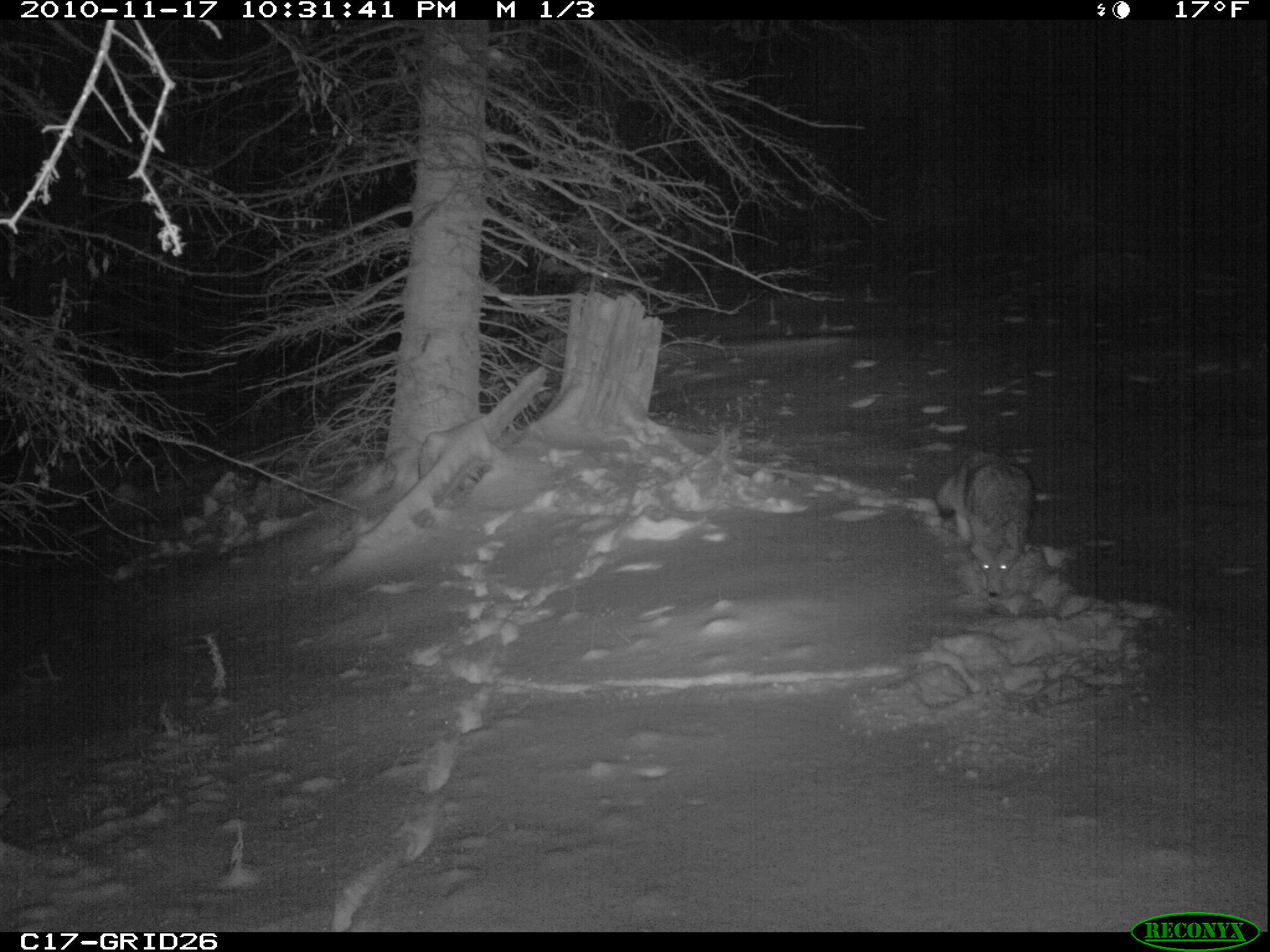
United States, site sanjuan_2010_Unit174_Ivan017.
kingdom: Animalia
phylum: Chordata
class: Mammalia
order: Carnivora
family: Canidae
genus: Canis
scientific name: Canis latrans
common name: coyote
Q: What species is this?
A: Canis latrans (coyote).